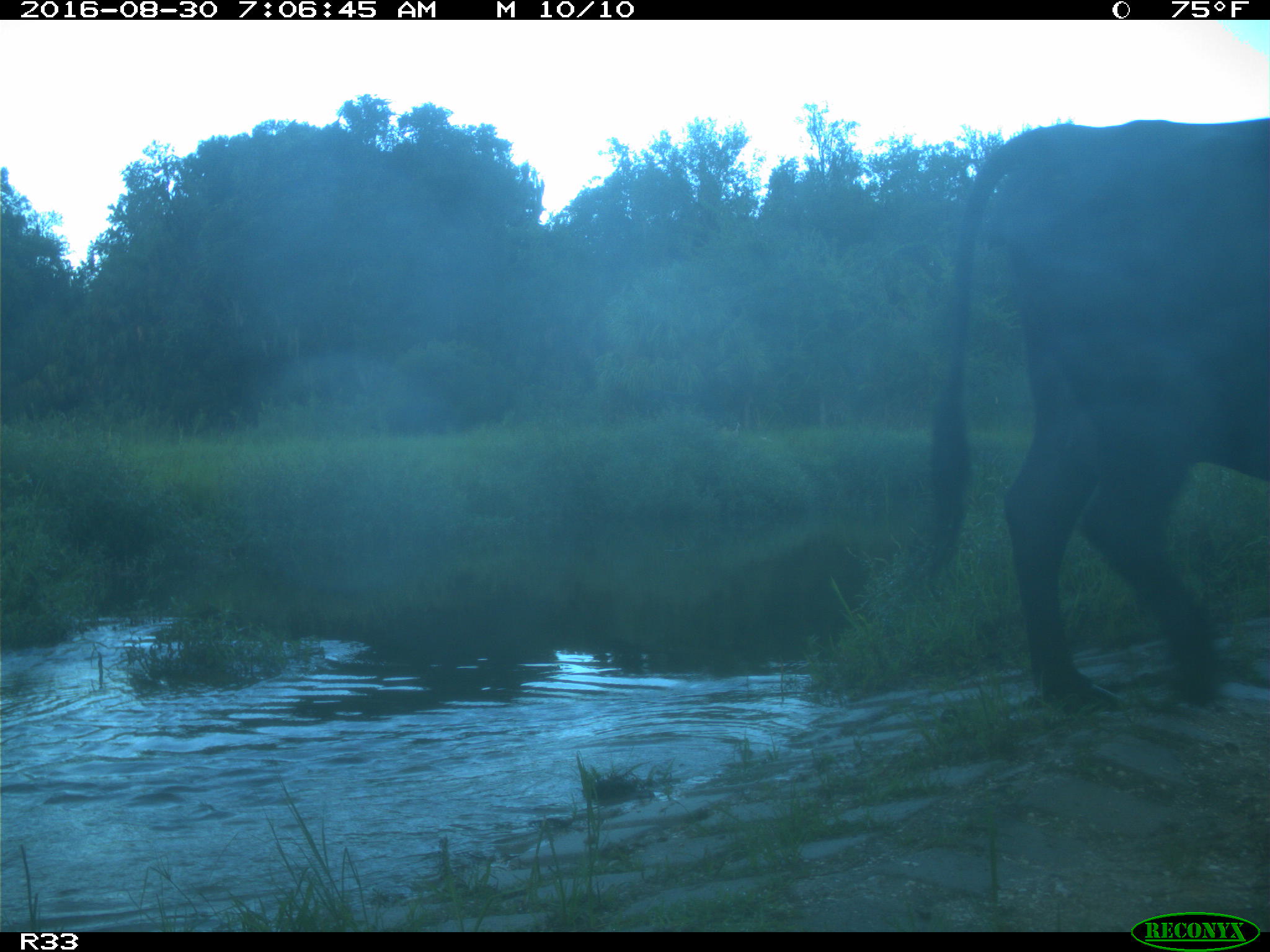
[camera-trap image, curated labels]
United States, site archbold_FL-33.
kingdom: Animalia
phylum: Chordata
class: Mammalia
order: Artiodactyla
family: Bovidae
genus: Bos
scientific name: Bos taurus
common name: domestic cow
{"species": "Bos taurus (domestic cow)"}